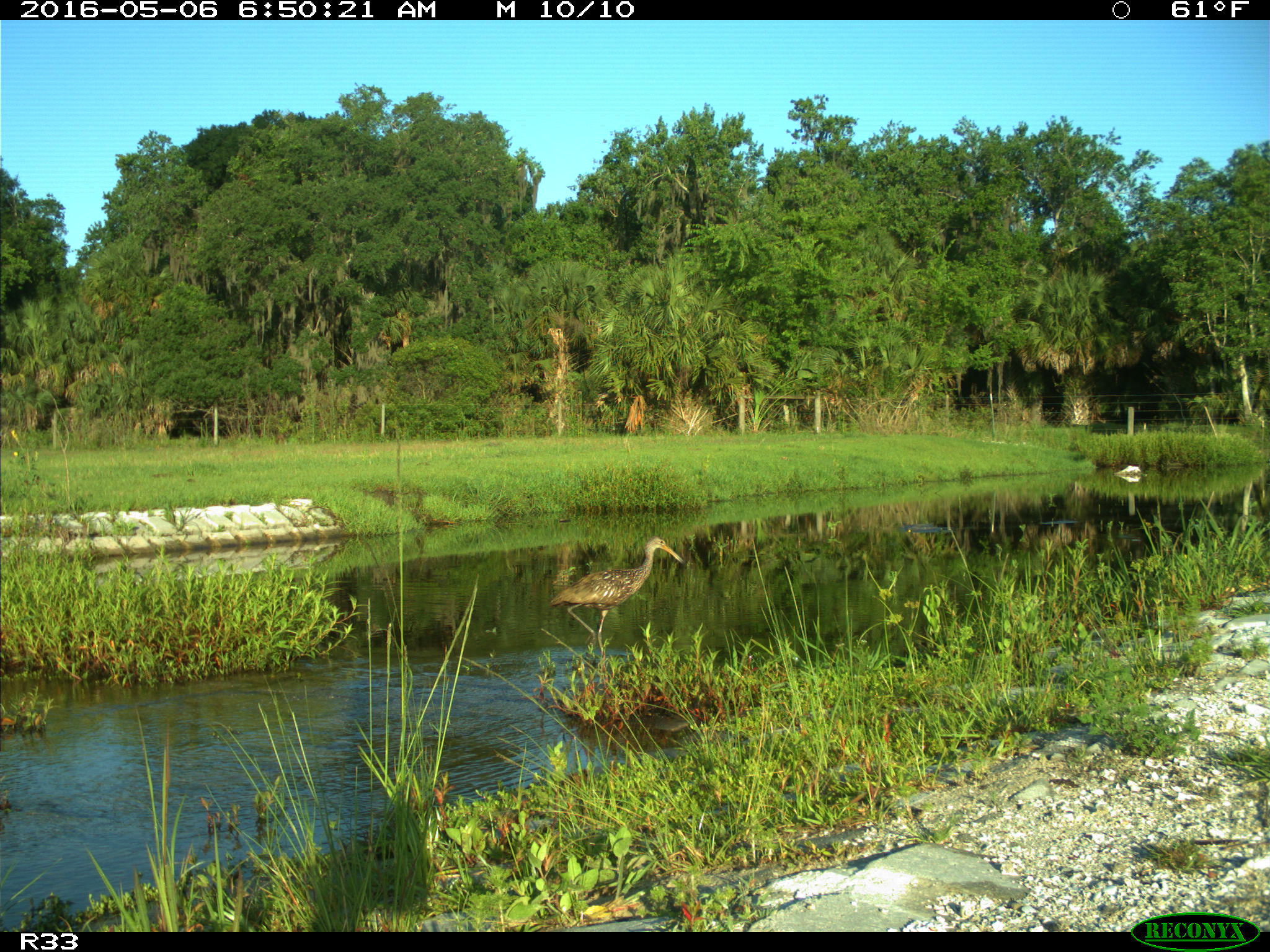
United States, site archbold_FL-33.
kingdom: Animalia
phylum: Chordata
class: Aves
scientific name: Aves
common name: birds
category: unidentified bird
Unidentified bird (birds) (Aves).